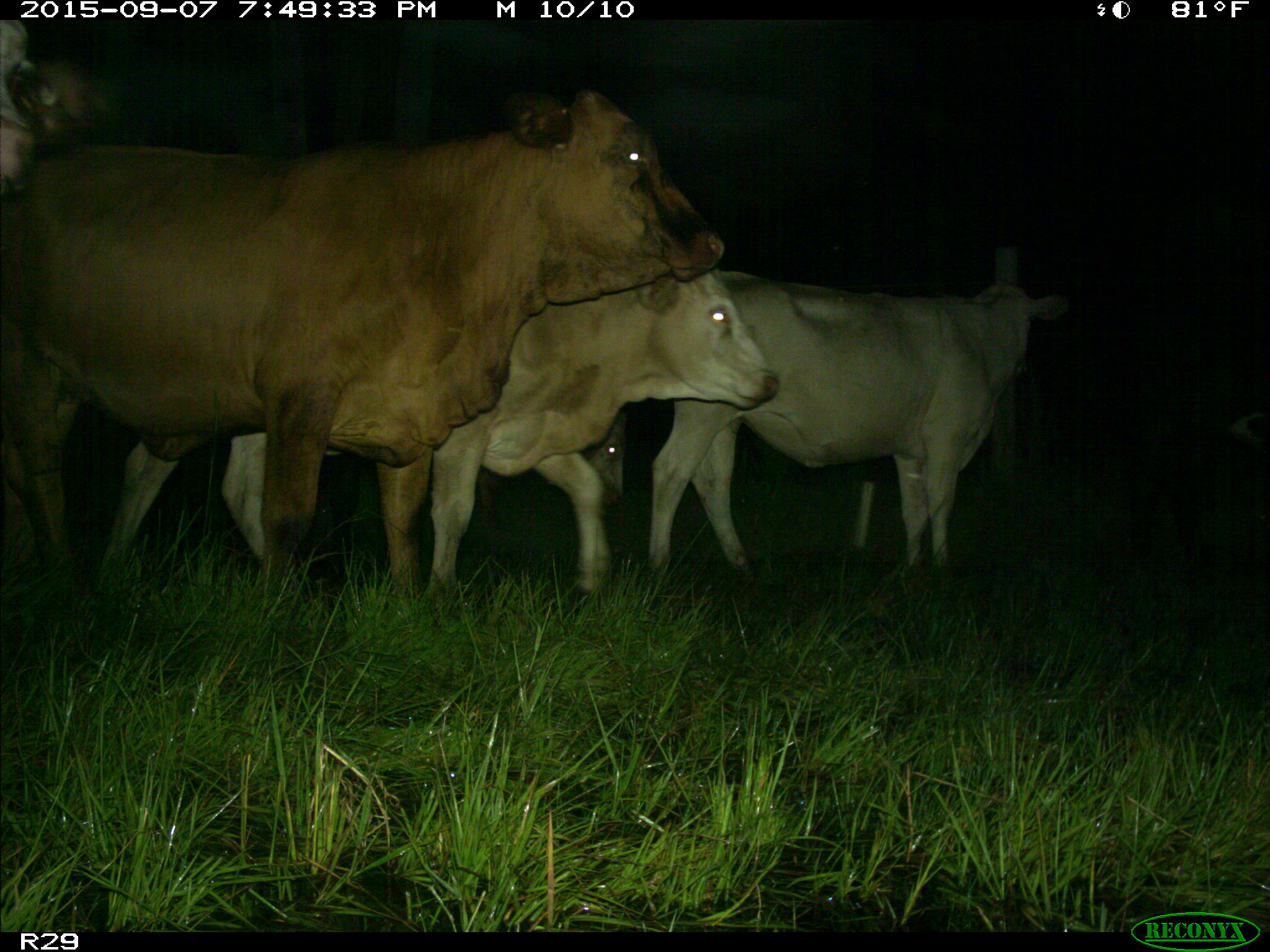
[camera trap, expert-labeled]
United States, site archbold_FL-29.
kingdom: Animalia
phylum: Chordata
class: Mammalia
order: Artiodactyla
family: Bovidae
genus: Bos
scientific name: Bos taurus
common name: domestic cow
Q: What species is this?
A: Bos taurus (domestic cow).